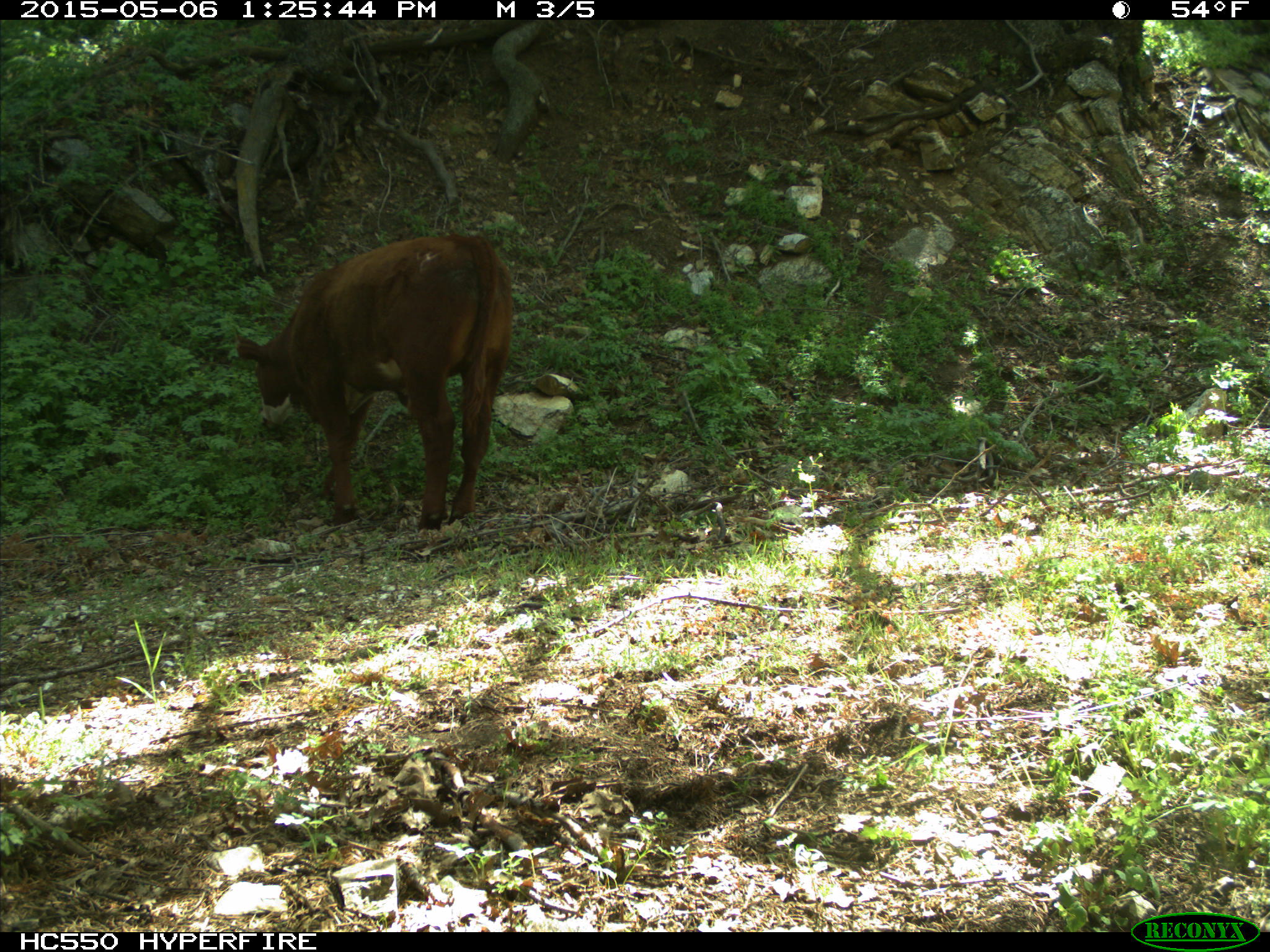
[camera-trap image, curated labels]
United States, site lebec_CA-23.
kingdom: Animalia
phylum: Chordata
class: Mammalia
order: Artiodactyla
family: Bovidae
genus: Bos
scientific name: Bos taurus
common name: domestic cow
Bos taurus (domestic cow).